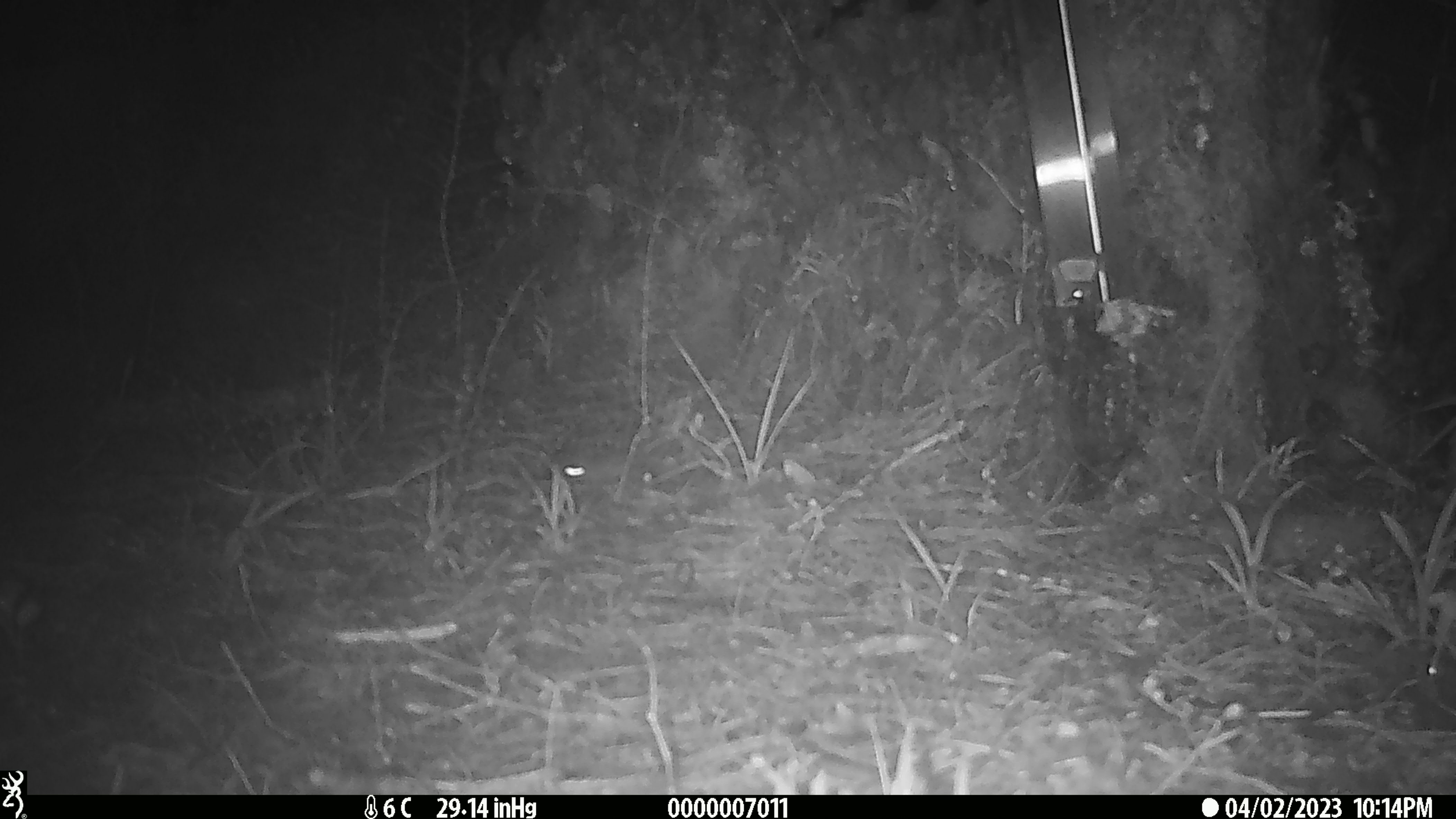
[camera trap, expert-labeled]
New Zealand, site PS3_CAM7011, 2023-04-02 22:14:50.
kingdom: Animalia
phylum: Chordata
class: Mammalia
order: Rodentia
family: Muridae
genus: Mus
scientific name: Mus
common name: mouse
Mouse (Mus).